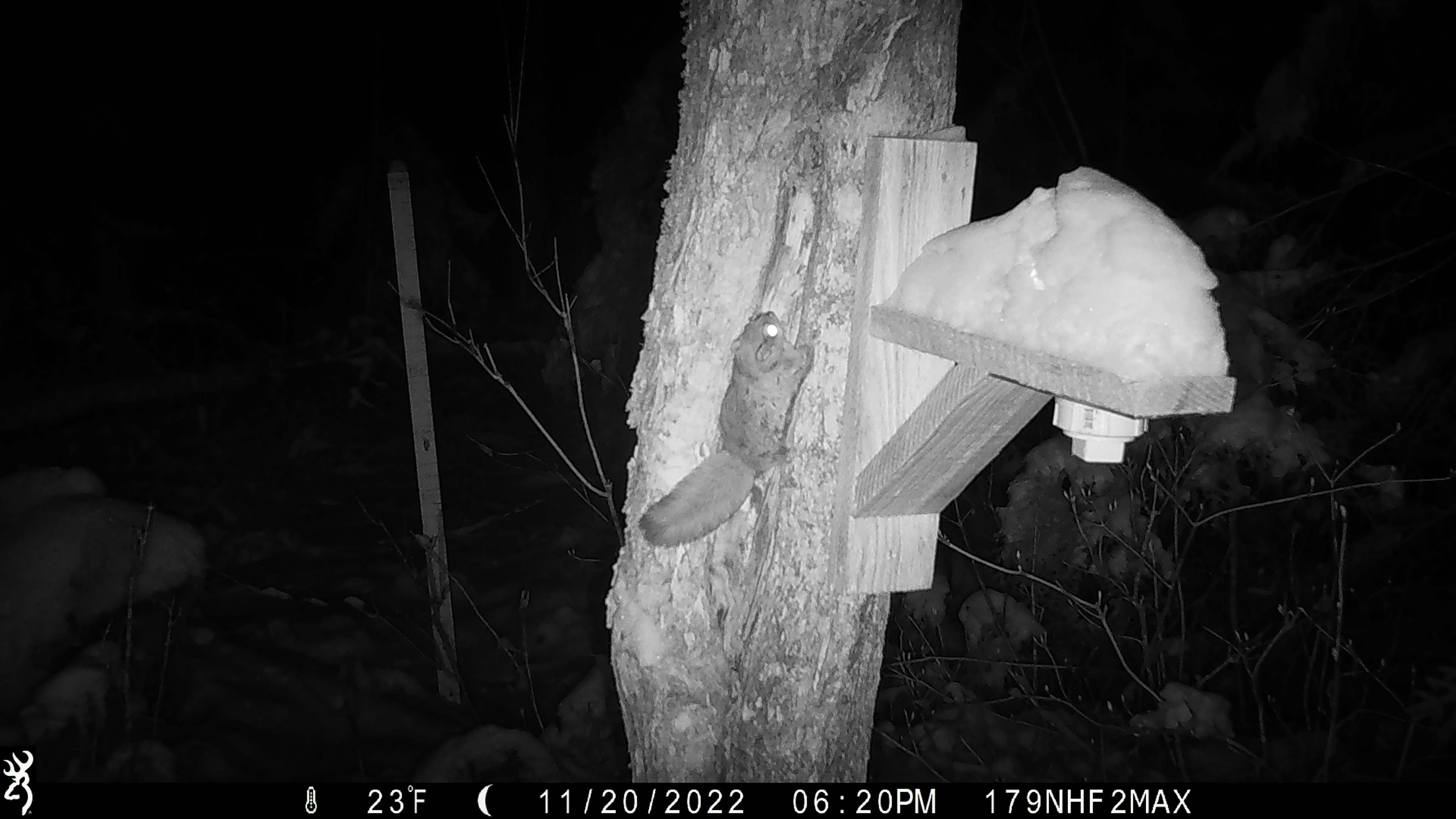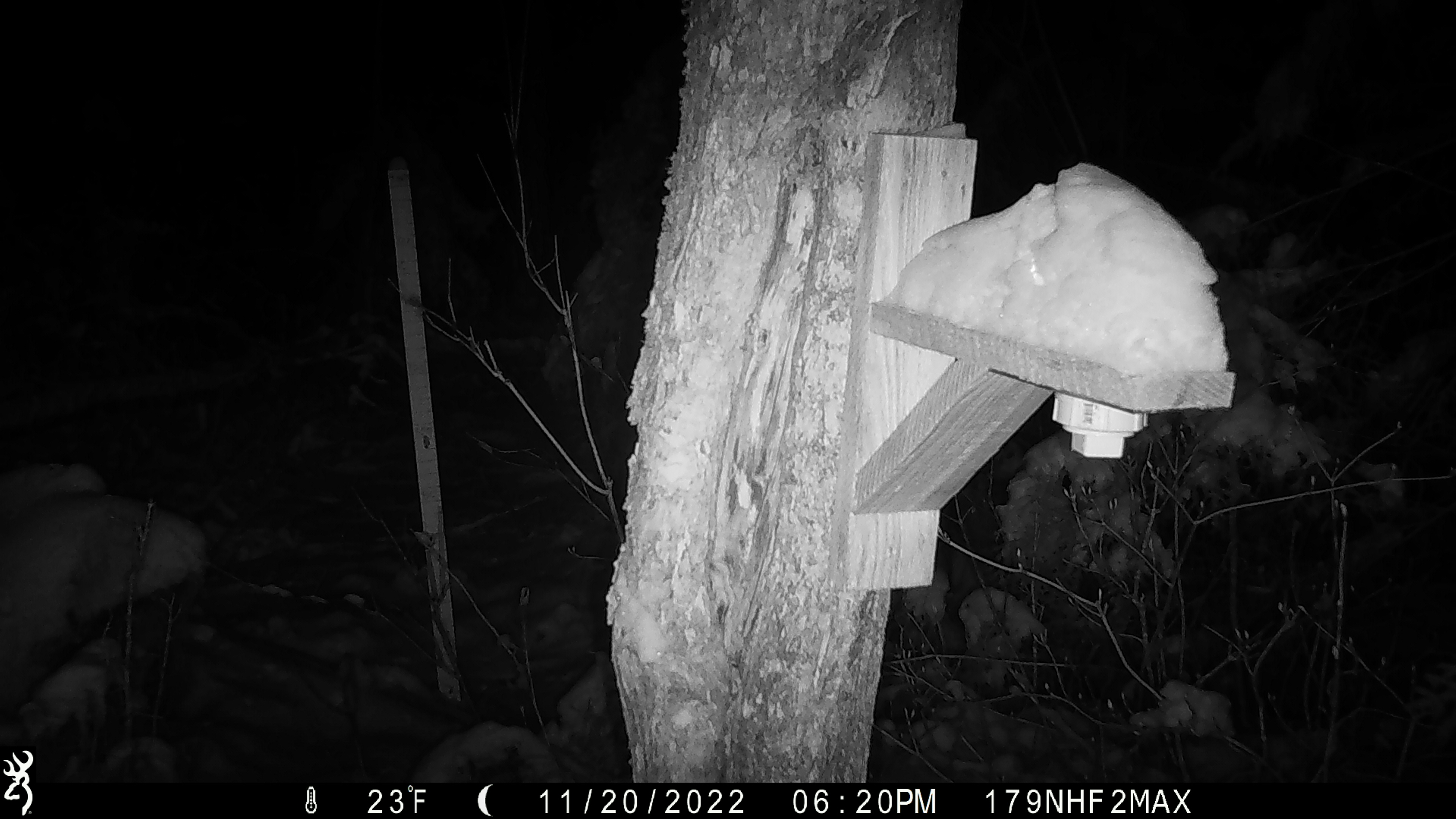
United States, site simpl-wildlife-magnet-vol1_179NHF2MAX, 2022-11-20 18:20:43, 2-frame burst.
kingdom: Animalia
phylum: Chordata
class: Mammalia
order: Rodentia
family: Sciuridae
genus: Glaucomys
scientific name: Glaucomys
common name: flying squirrel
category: flying squirrel sp.